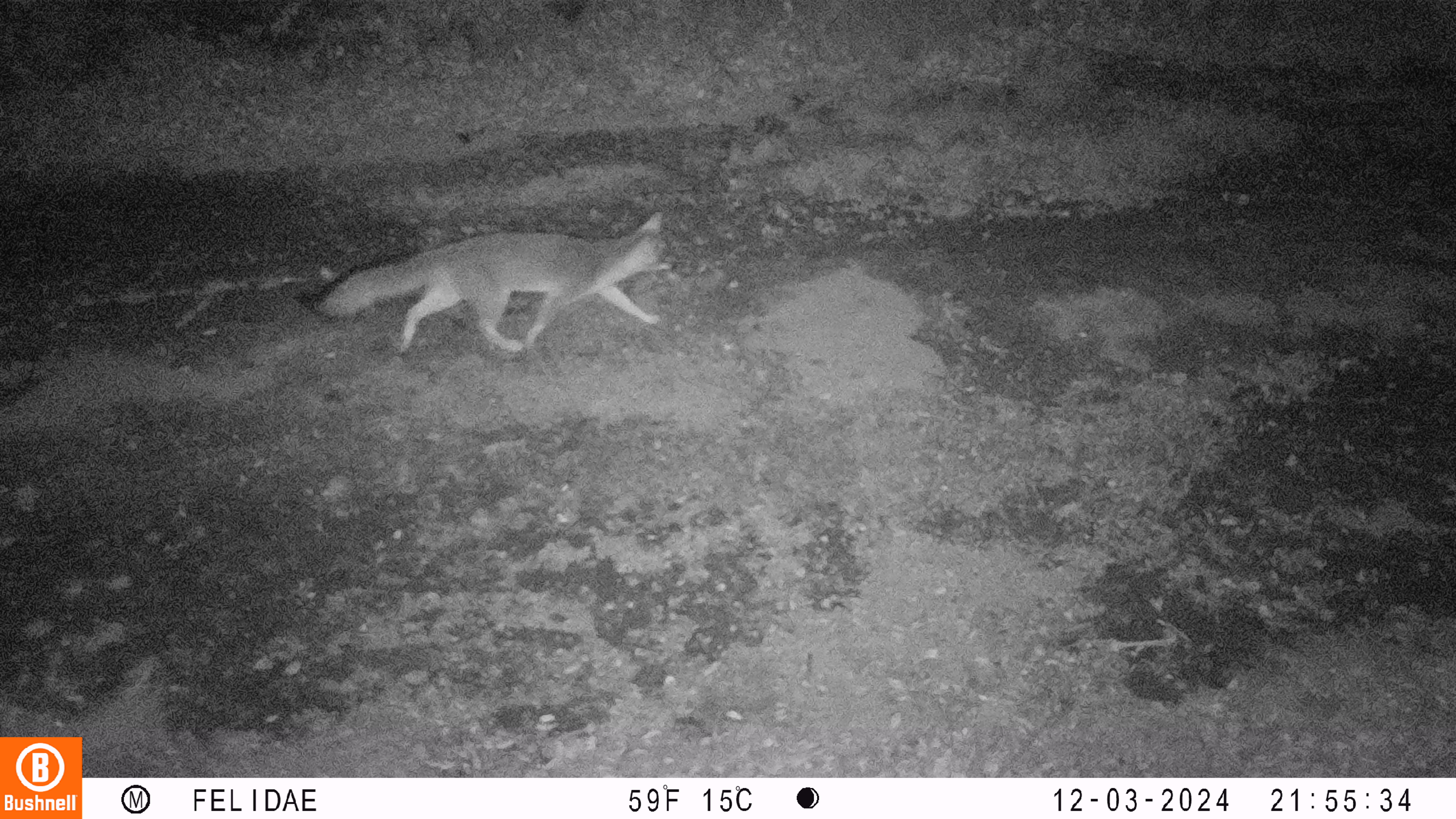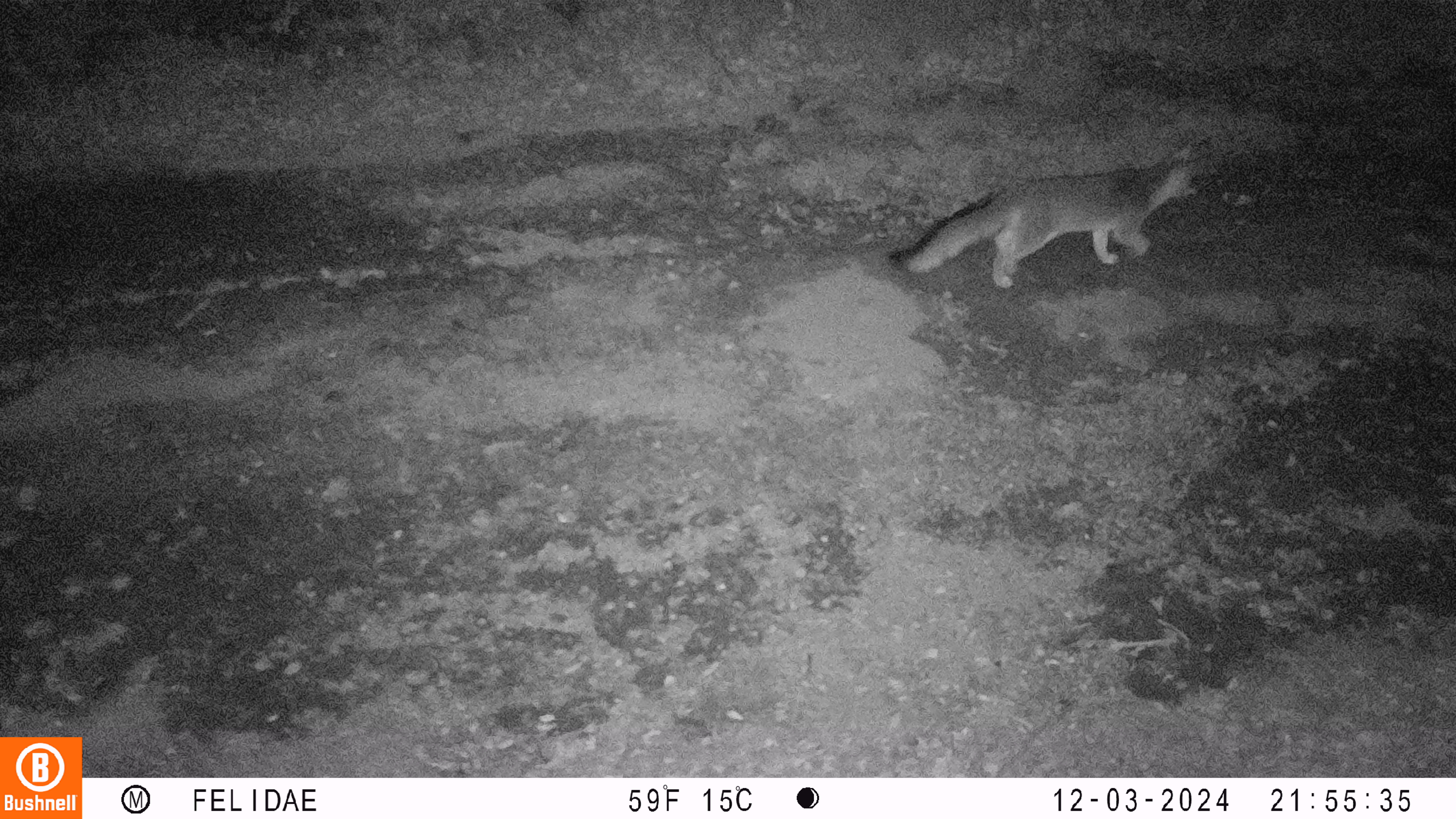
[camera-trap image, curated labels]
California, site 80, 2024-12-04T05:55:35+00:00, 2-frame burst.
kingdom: Animalia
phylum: Chordata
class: Mammalia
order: Carnivora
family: Canidae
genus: Urocyon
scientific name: Urocyon cinereoargenteus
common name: gray fox